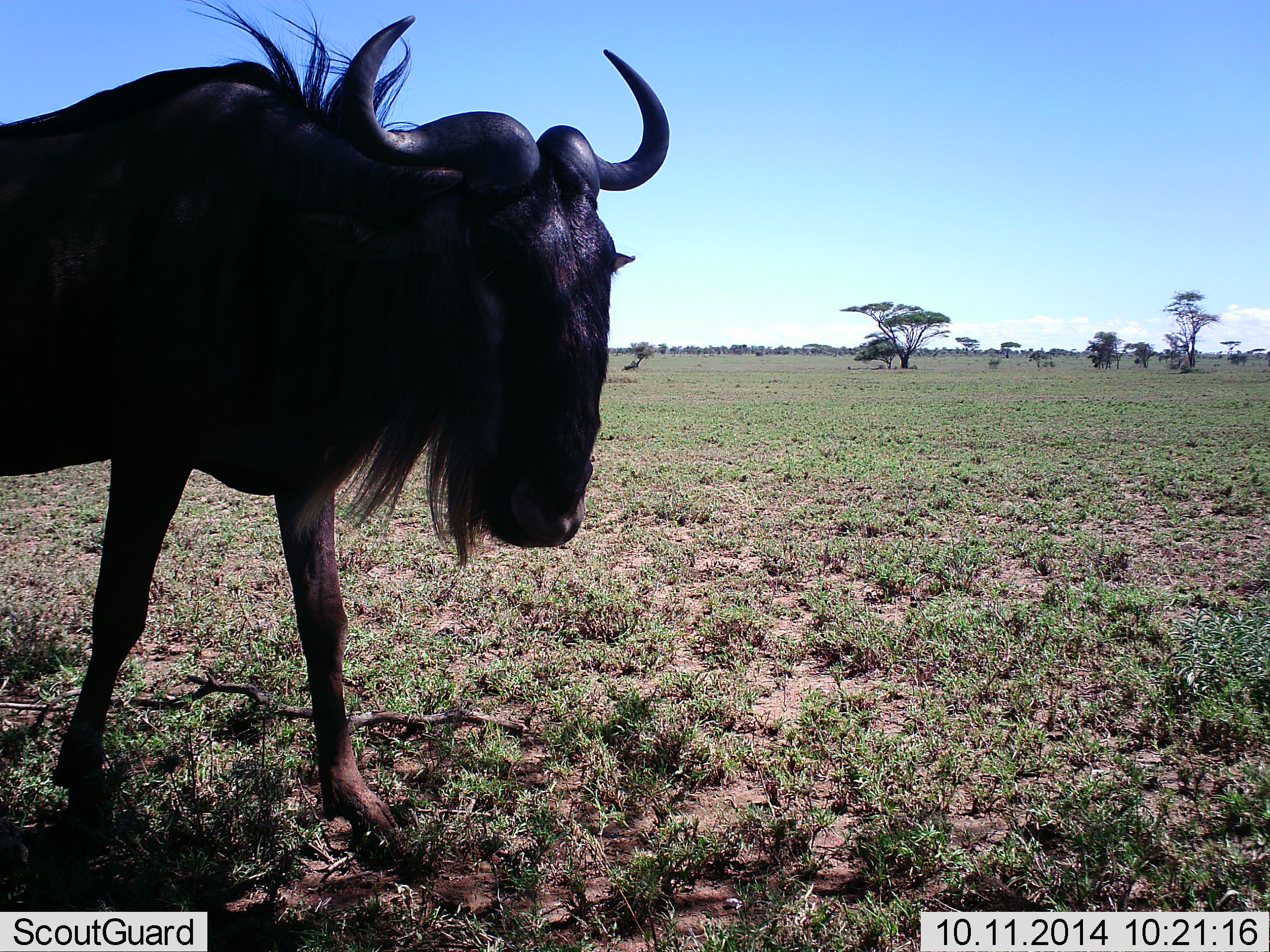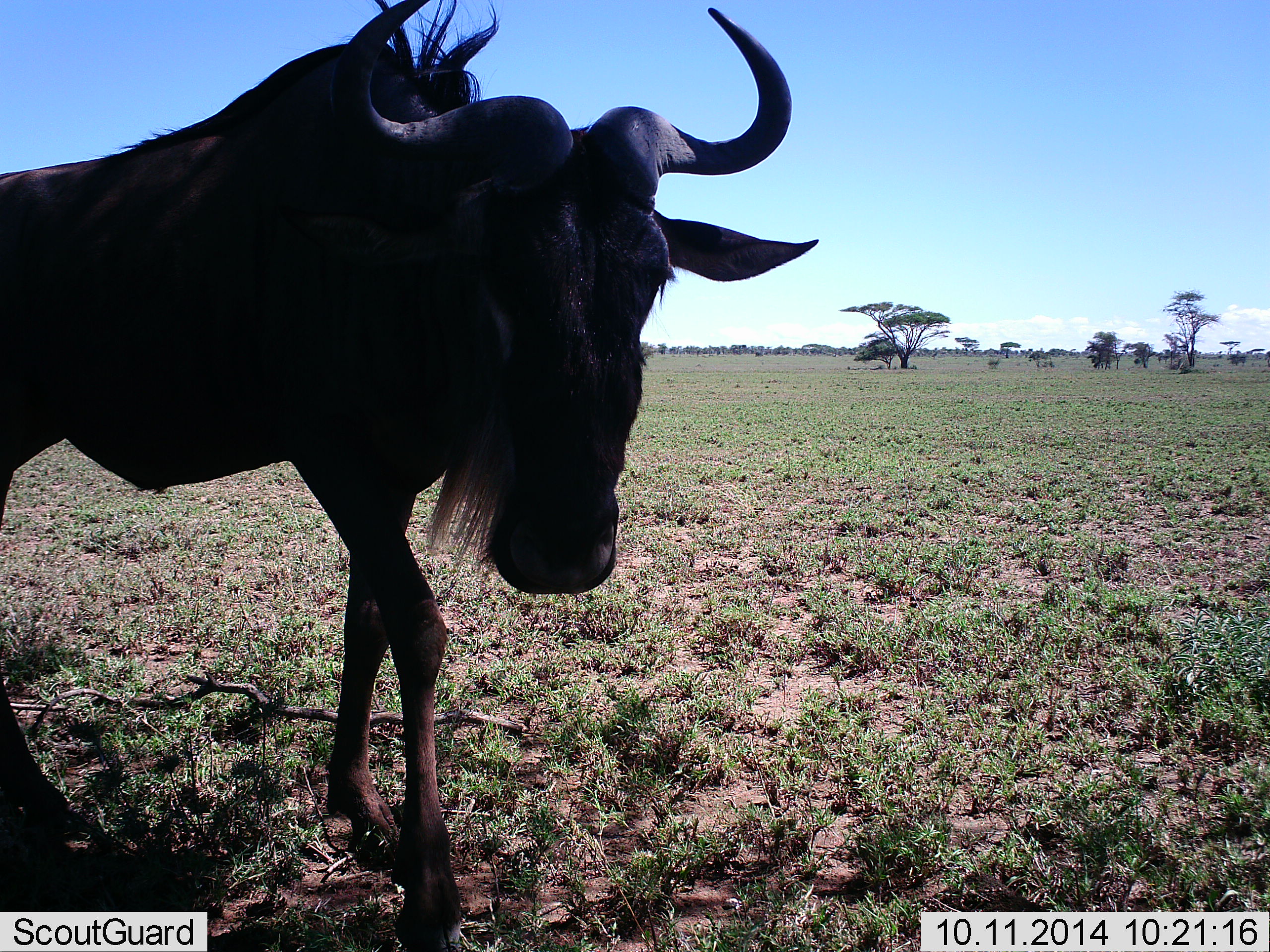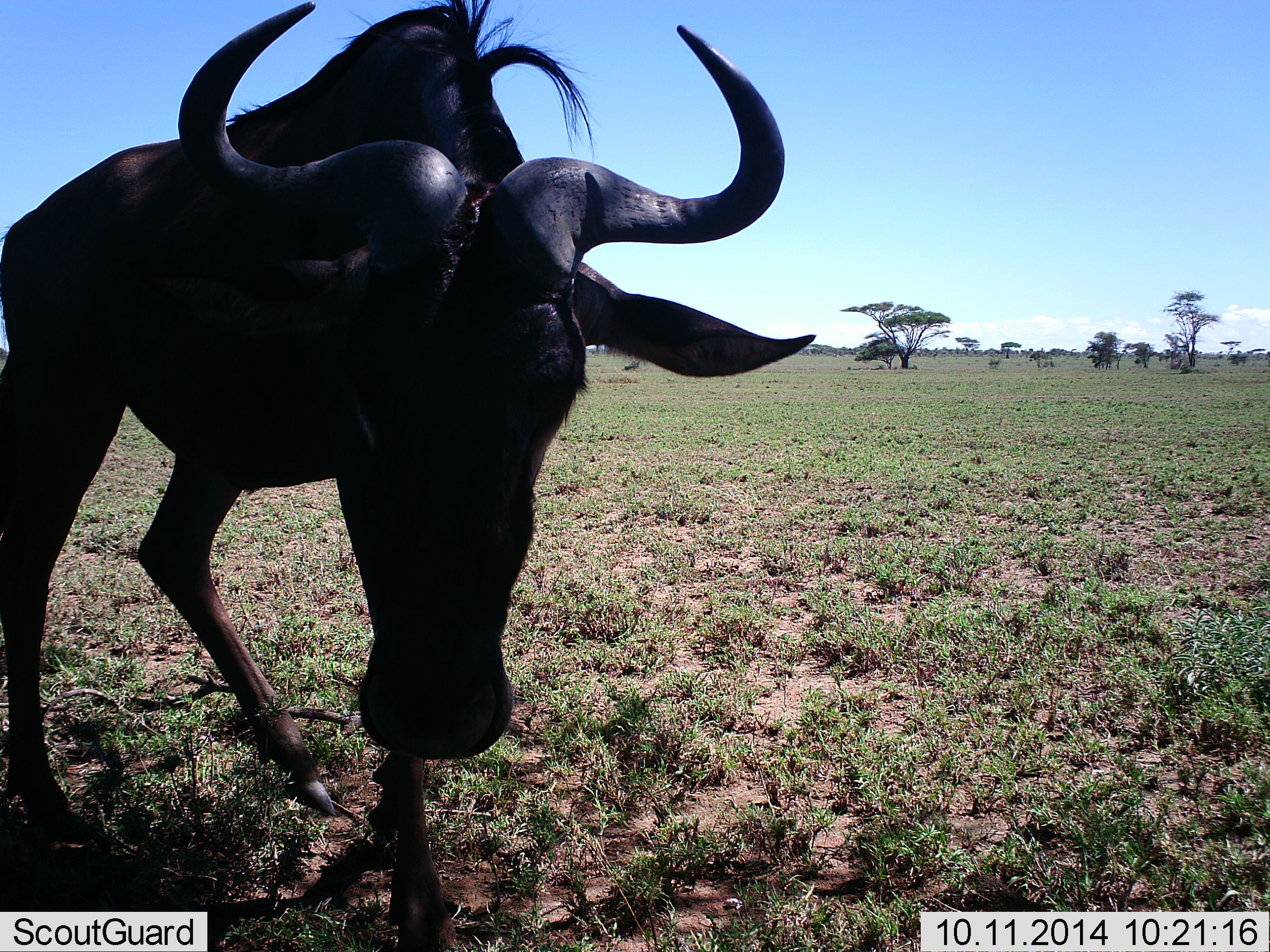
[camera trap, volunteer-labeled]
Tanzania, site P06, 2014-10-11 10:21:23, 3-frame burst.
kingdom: Animalia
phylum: Chordata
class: Mammalia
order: Artiodactyla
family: Bovidae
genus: Connochaetes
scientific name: Connochaetes taurinus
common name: blue wildebeest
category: wildebeest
Wildebeest (blue wildebeest) (Connochaetes taurinus), count 1. Behavior (volunteer vote fractions): standing 40%, resting 0%, moving 60%, interacting 0%. Young present (vote fraction): 0%. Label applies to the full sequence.